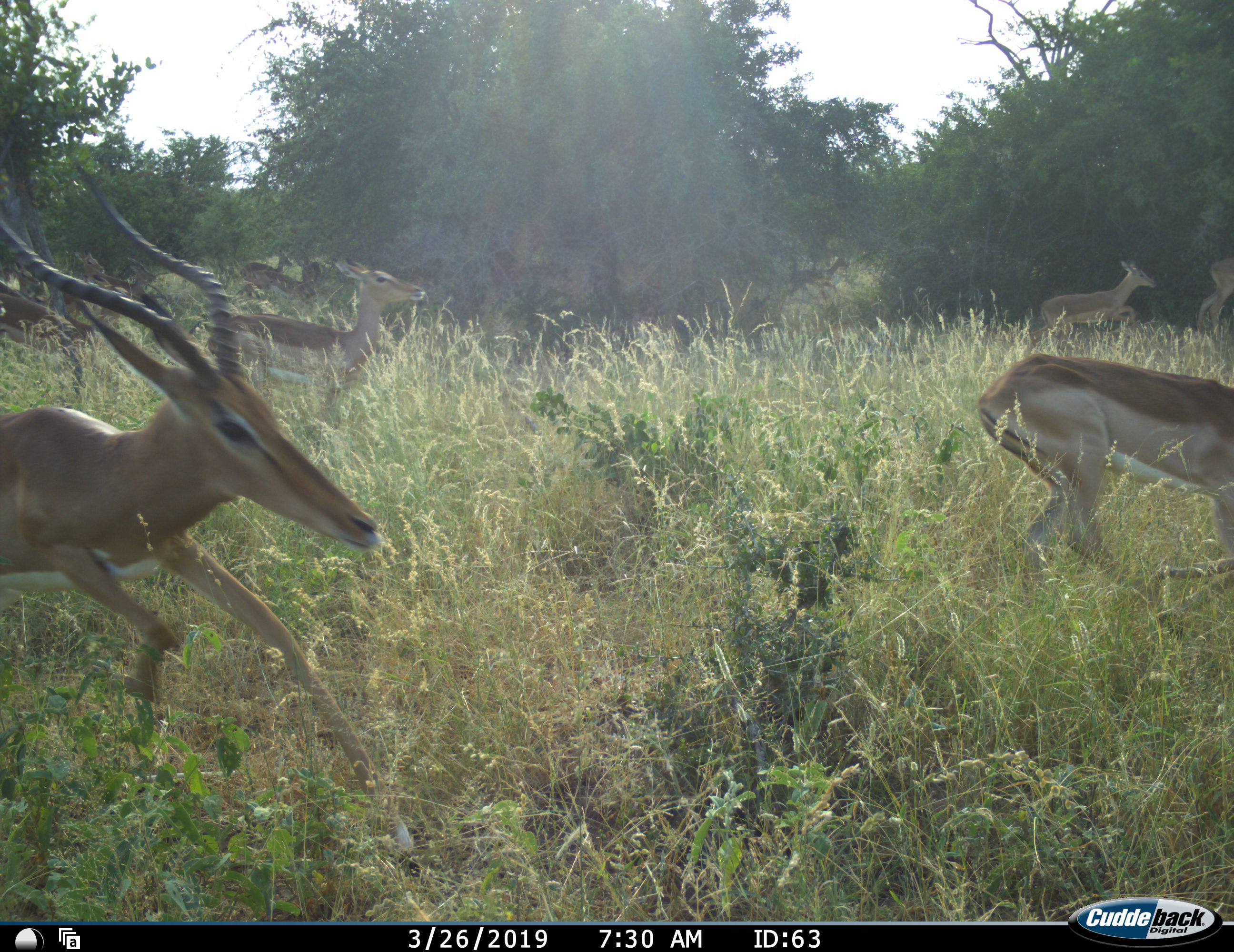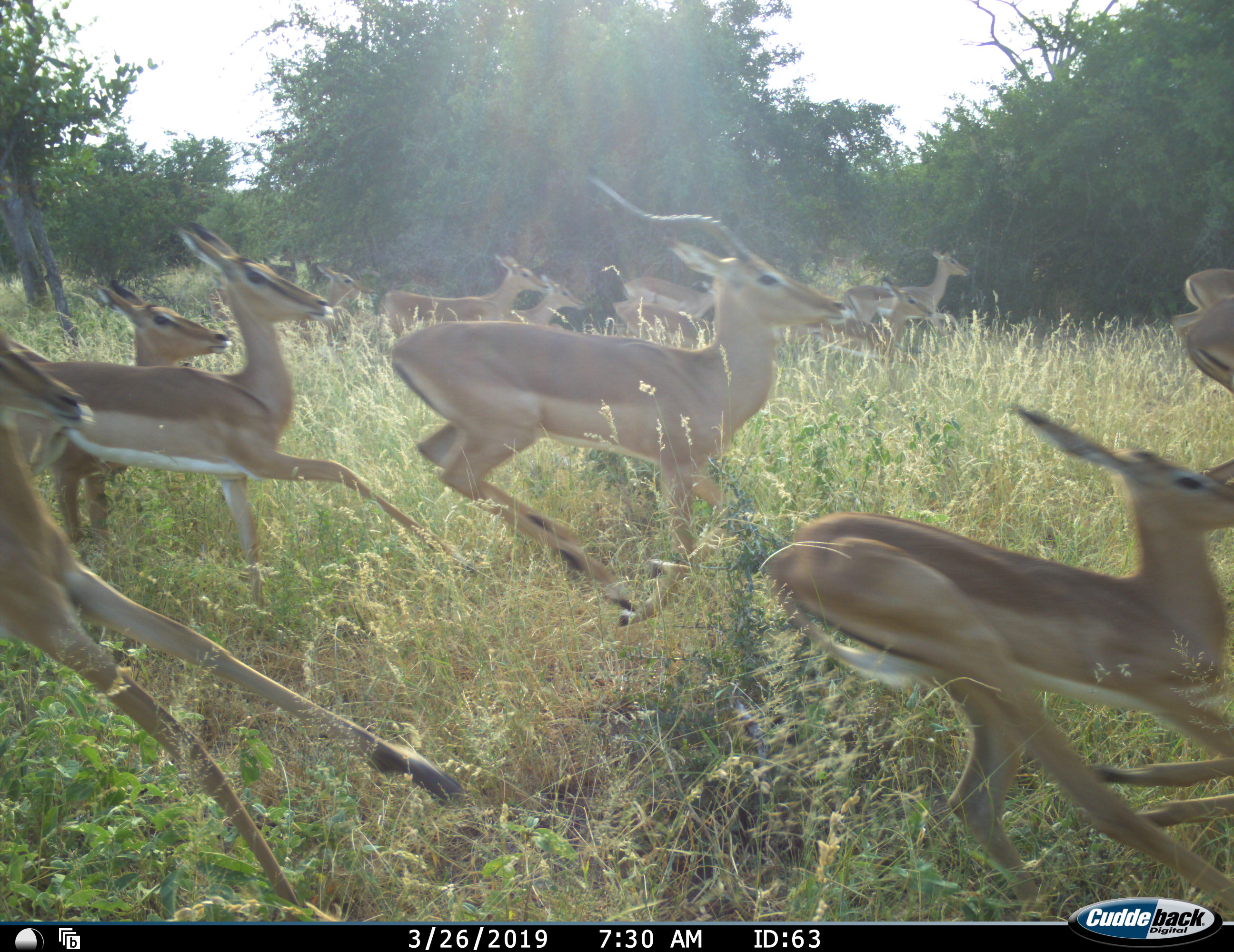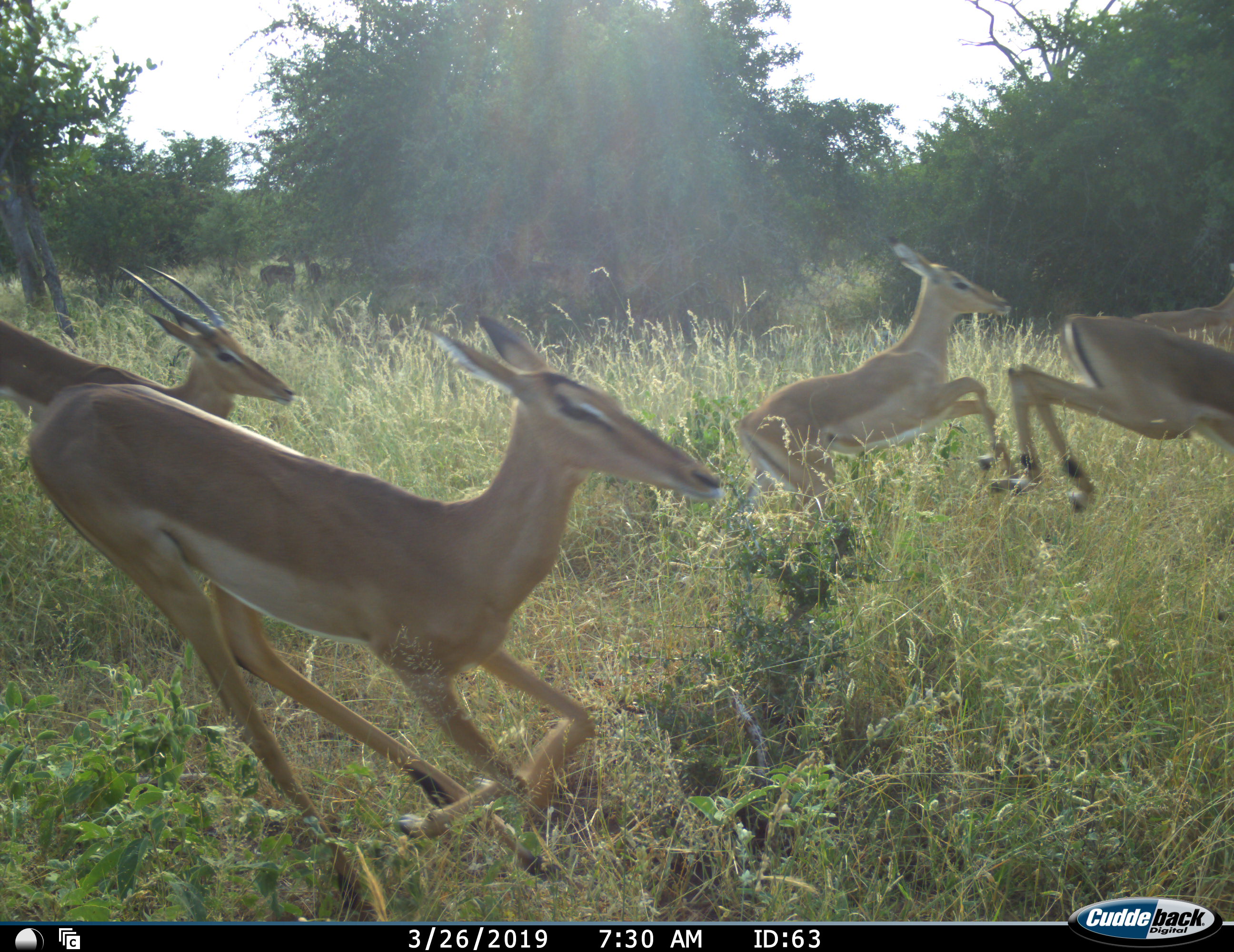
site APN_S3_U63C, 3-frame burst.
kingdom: Animalia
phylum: Chordata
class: Mammalia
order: Artiodactyla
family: Bovidae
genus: Aepyceros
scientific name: Aepyceros melampus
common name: impala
Impala (Aepyceros melampus), count 11-50. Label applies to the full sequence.